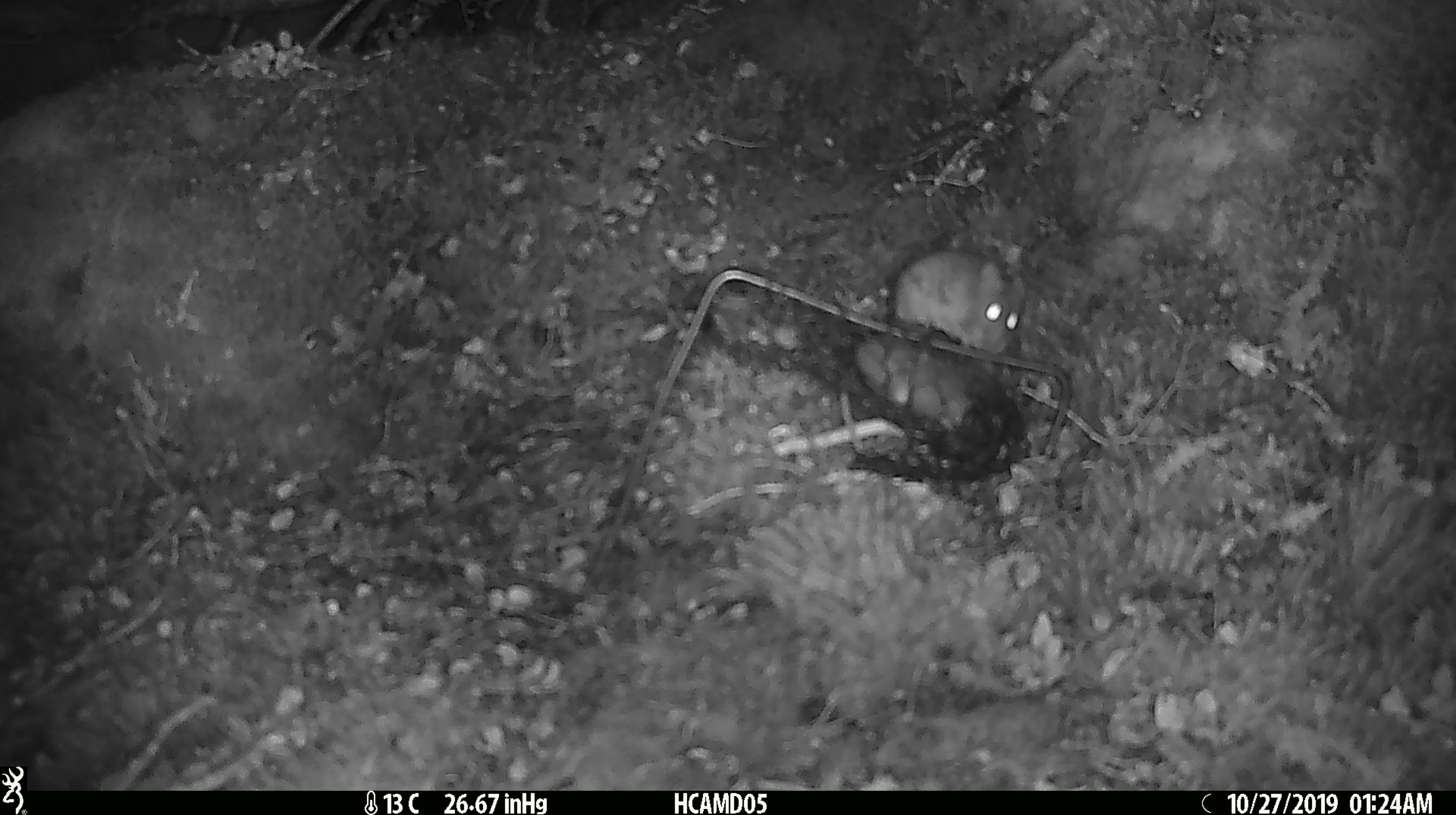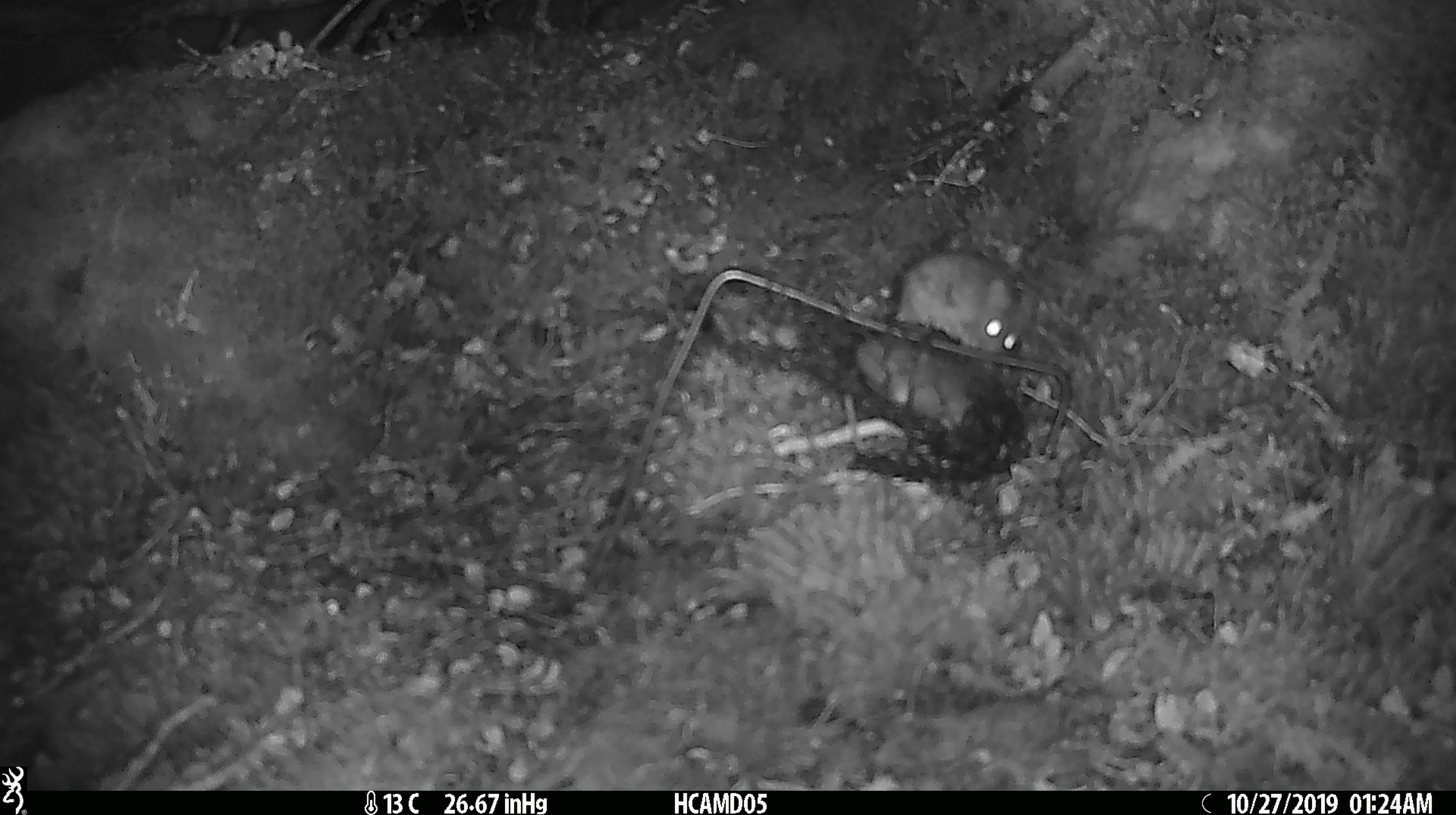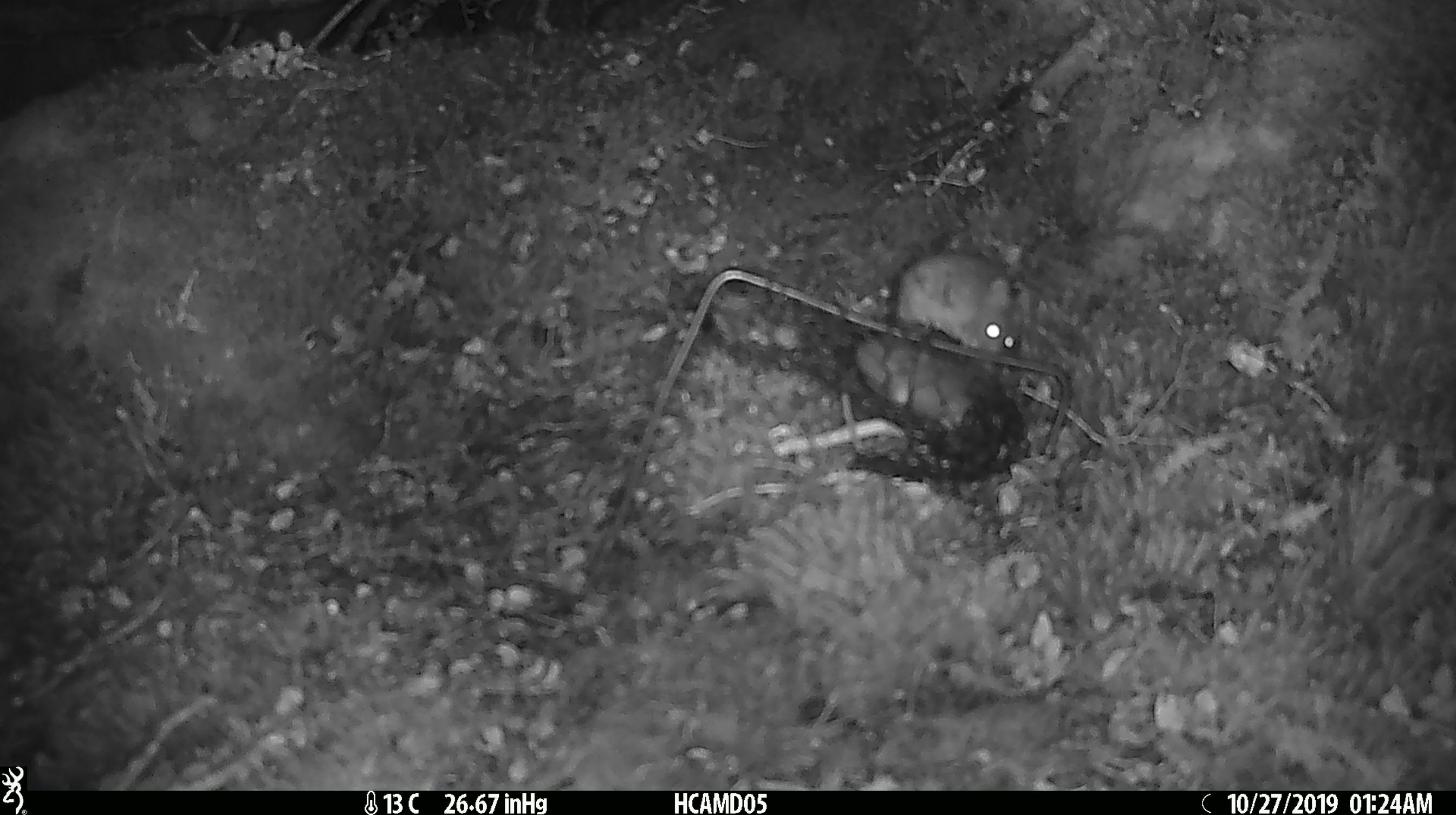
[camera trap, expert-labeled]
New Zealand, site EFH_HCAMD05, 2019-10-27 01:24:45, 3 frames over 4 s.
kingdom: Animalia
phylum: Chordata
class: Mammalia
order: Rodentia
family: Muridae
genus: Mus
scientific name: Mus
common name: mouse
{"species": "mouse (Mus)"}